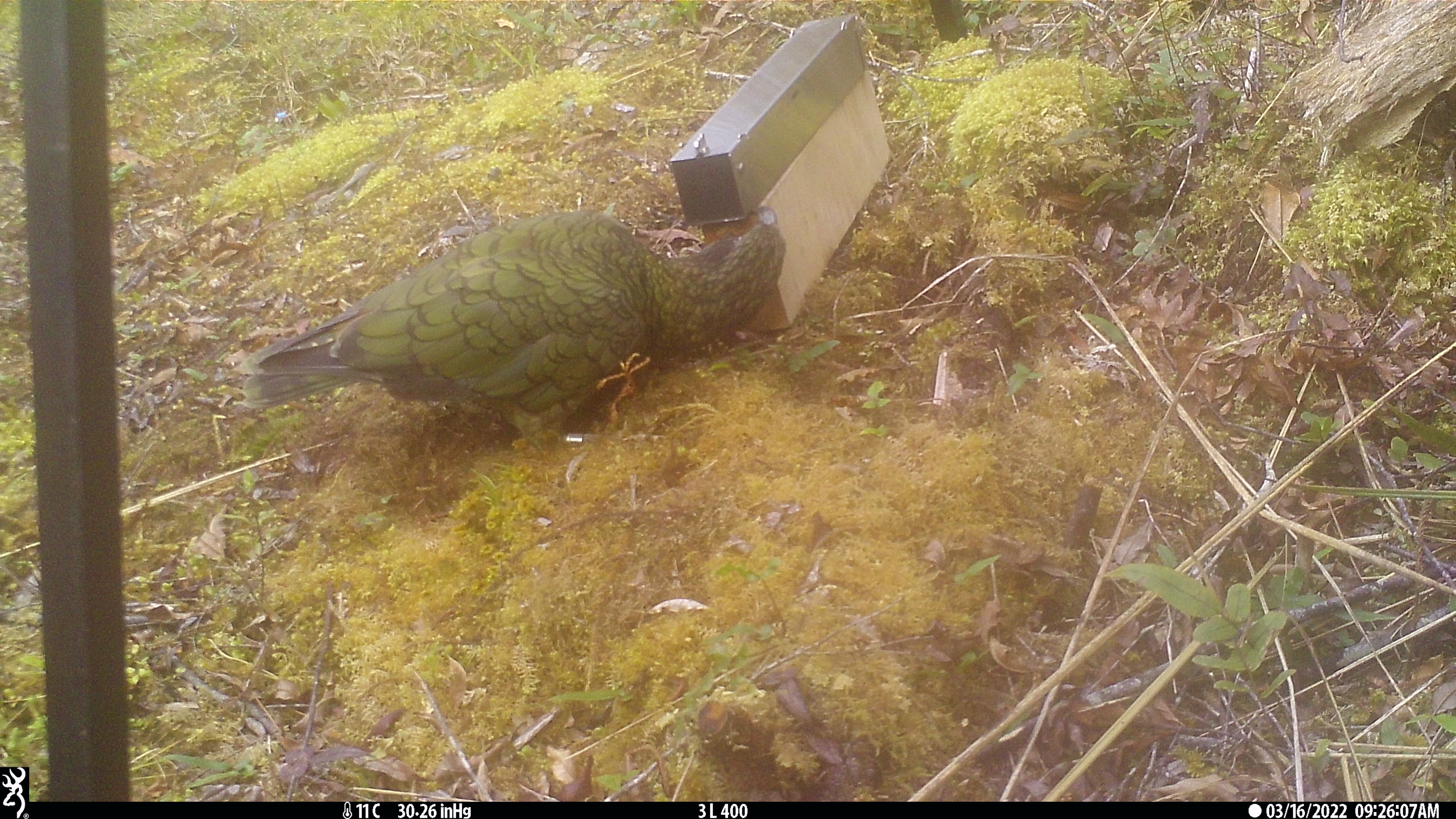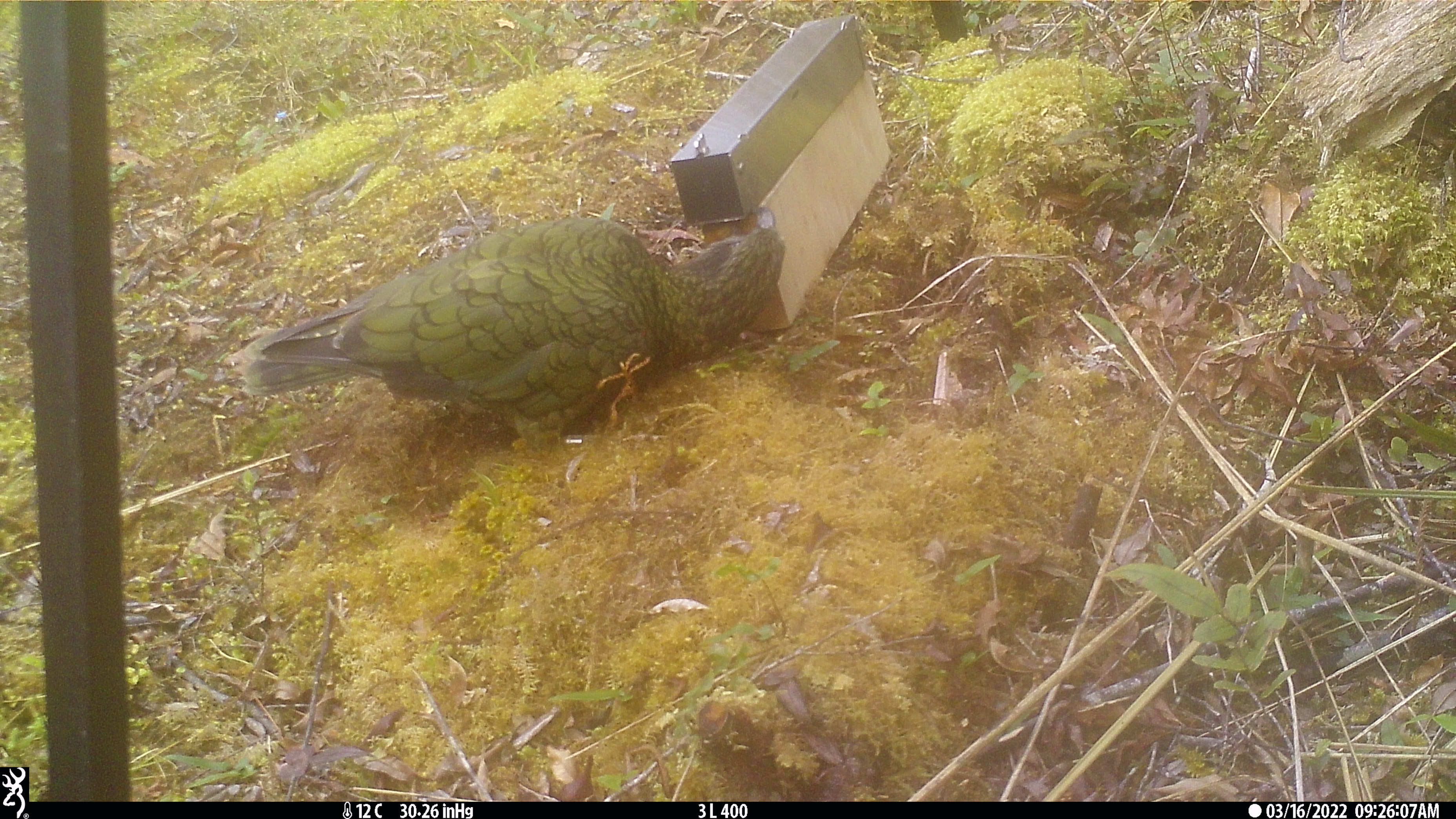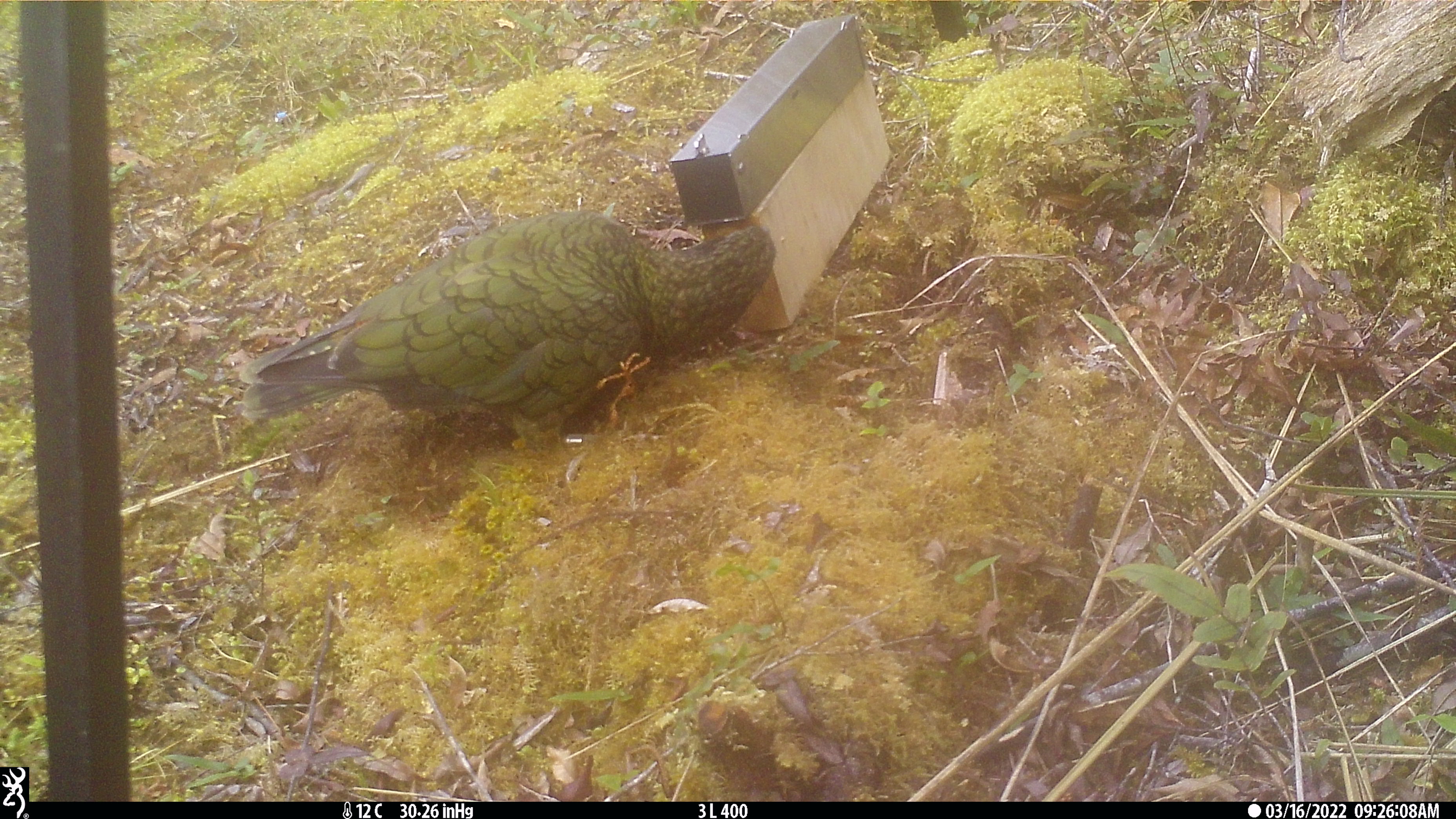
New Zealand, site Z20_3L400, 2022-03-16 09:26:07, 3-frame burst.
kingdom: Animalia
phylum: Chordata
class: Aves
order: Psittaciformes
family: Strigopidae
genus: Nestor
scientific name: Nestor notabilis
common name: kea